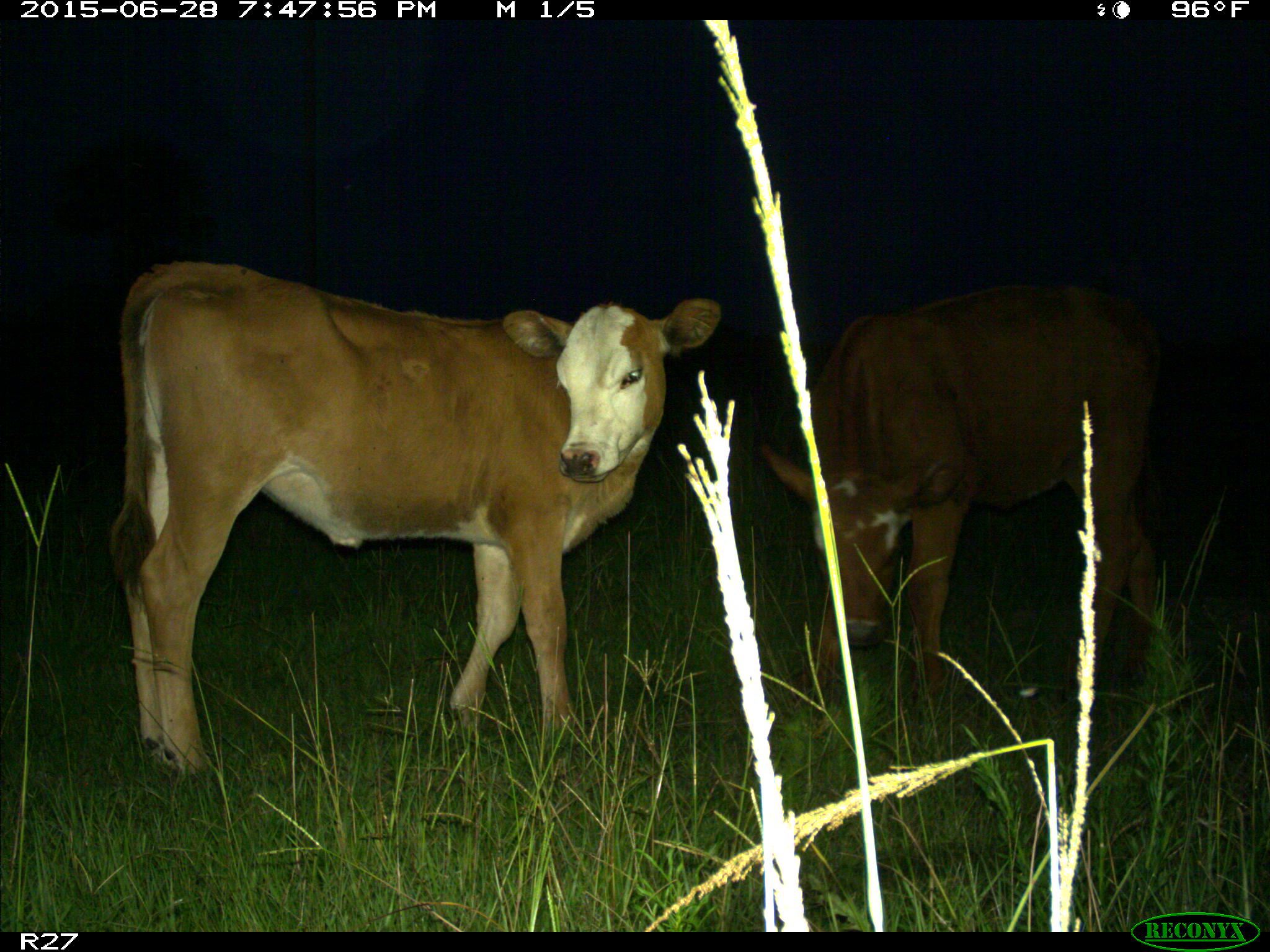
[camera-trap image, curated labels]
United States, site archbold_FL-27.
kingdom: Animalia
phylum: Chordata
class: Mammalia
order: Artiodactyla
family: Bovidae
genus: Bos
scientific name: Bos taurus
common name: domestic cow